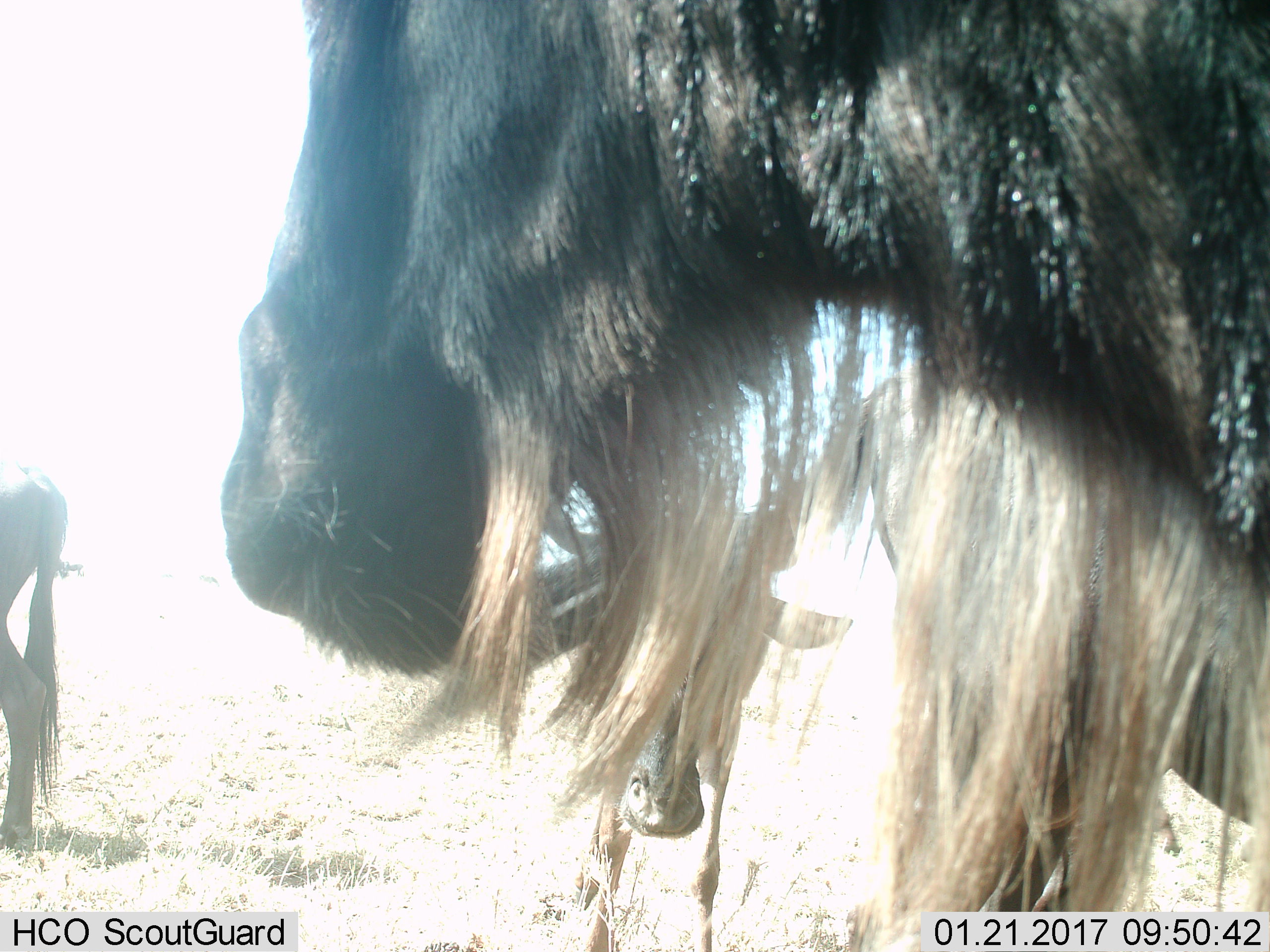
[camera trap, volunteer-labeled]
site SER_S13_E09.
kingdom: Animalia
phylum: Chordata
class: Mammalia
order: Artiodactyla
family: Bovidae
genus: Connochaetes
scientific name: Connochaetes taurinus taurinus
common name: blue wildebeest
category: wildebeestblue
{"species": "wildebeestblue (blue wildebeest) (Connochaetes taurinus taurinus)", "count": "3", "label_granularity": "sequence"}